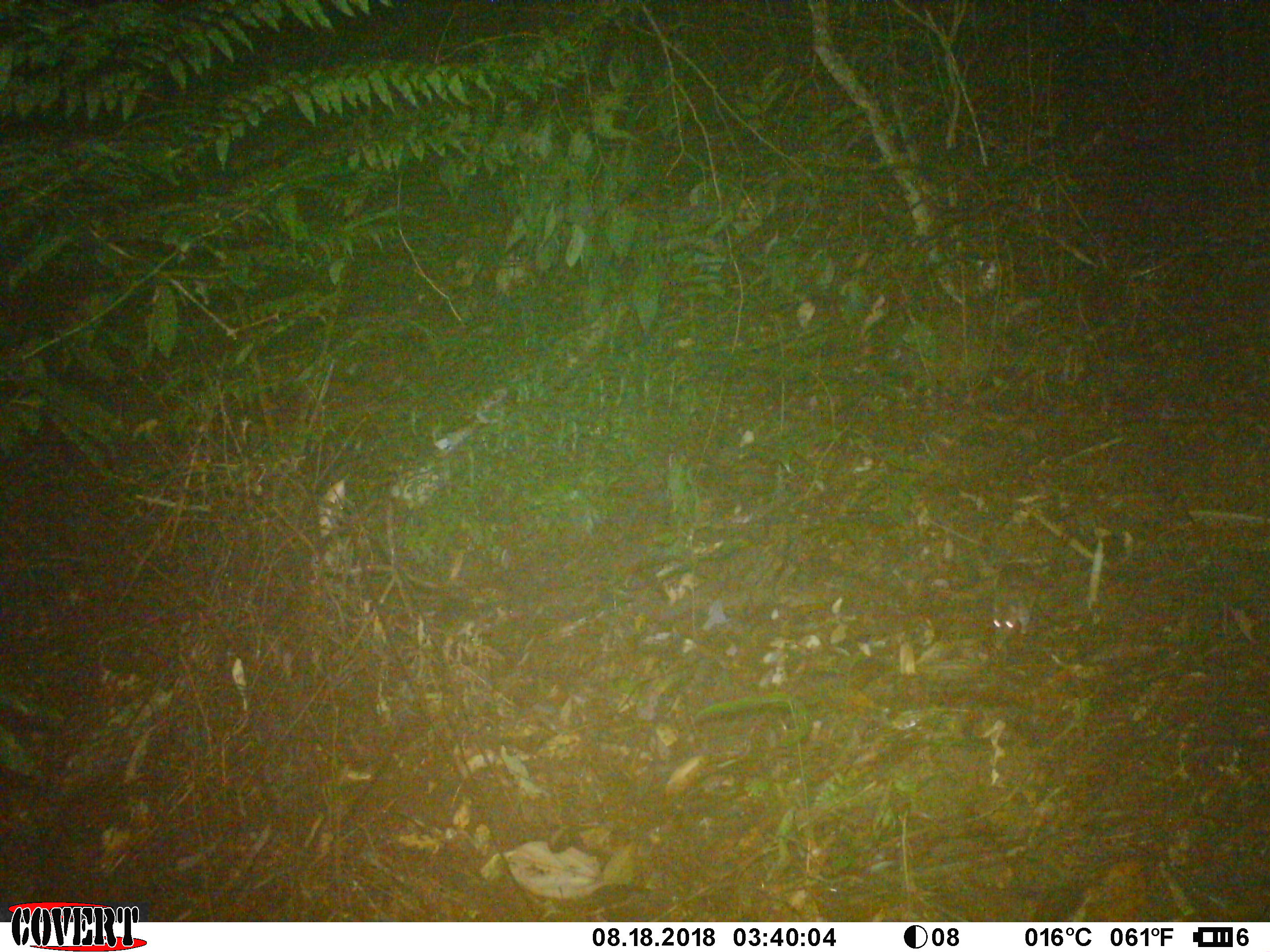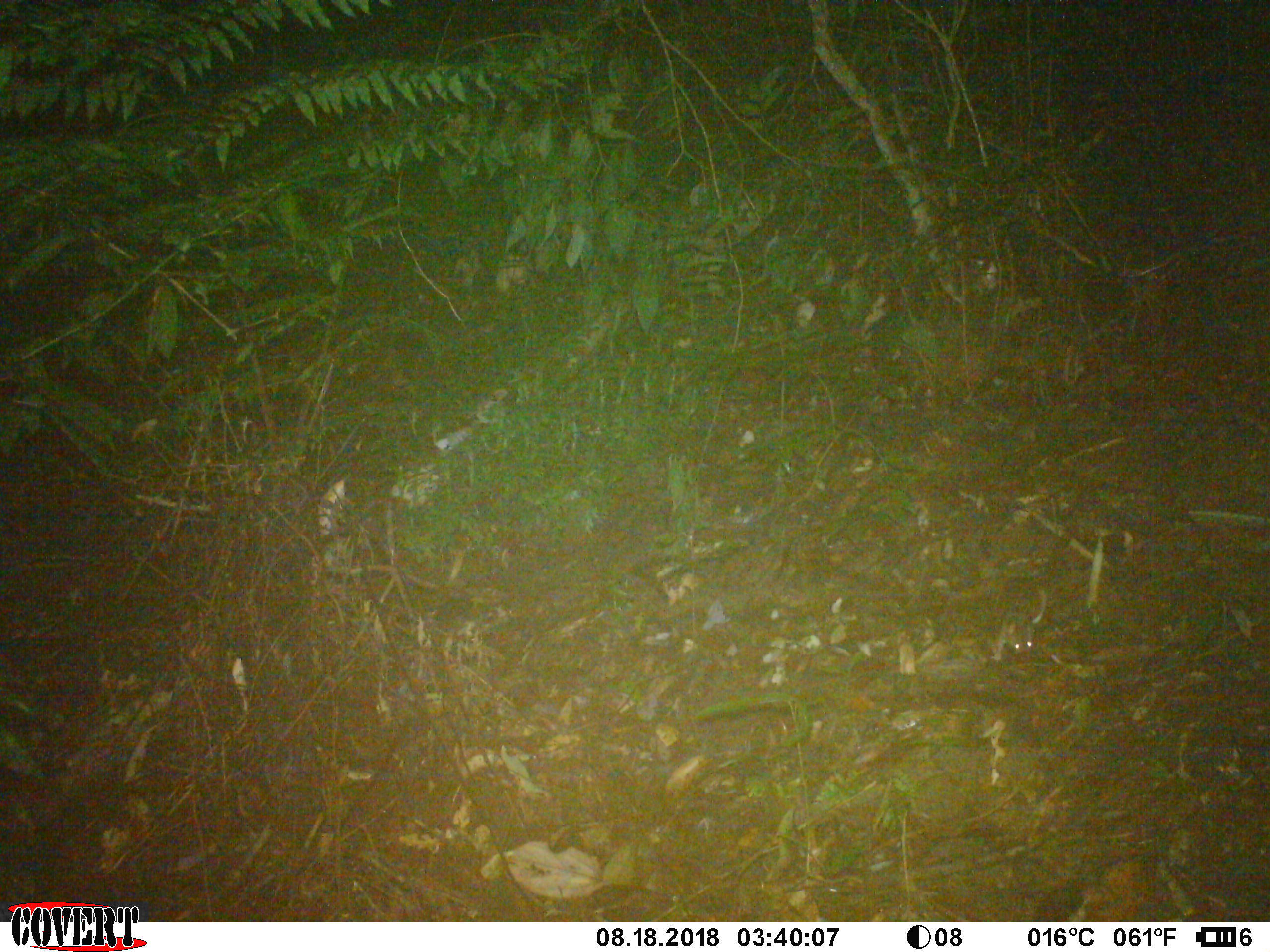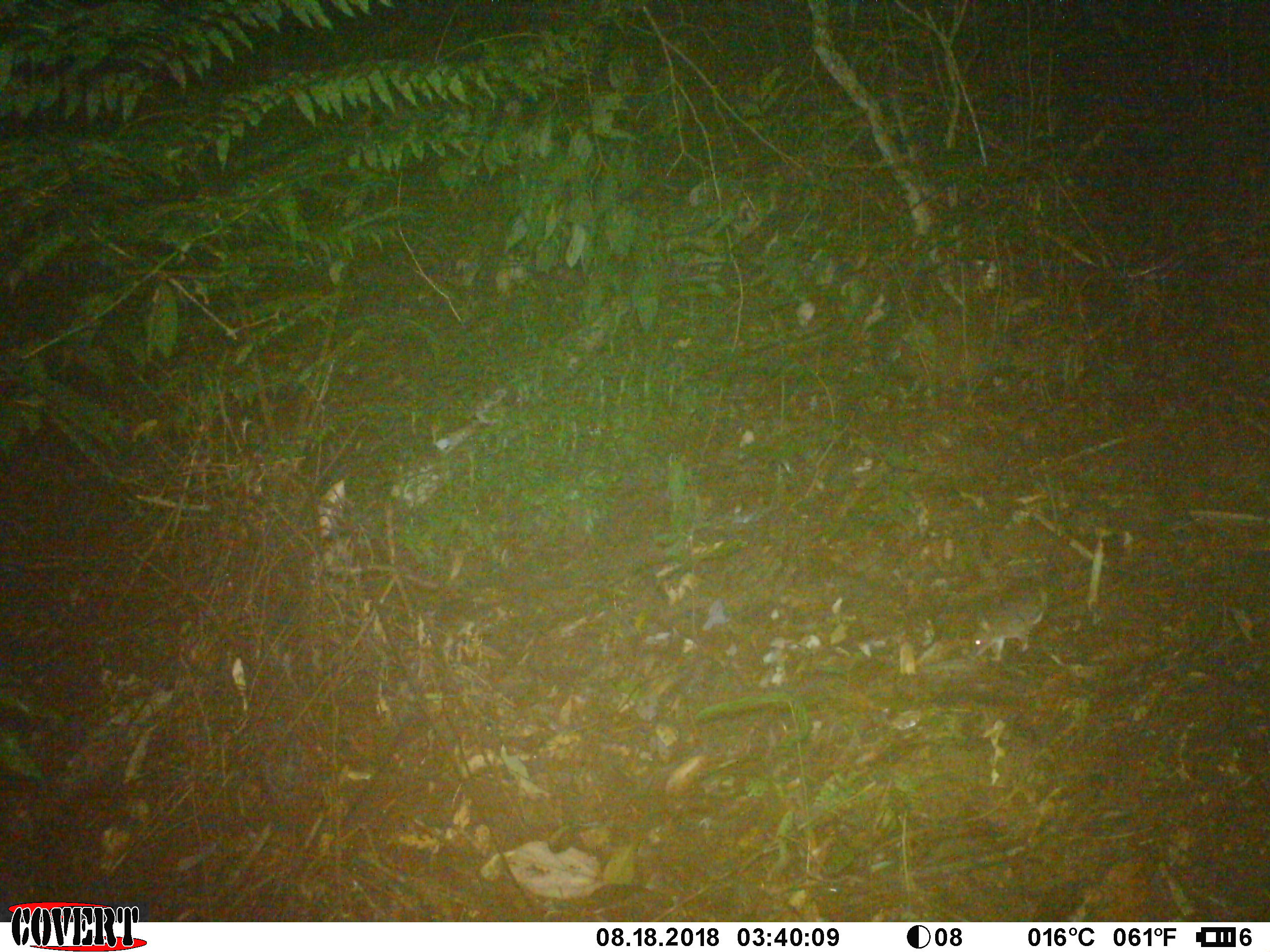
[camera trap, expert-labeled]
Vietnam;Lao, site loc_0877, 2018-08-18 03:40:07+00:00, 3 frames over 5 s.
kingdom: Animalia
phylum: Chordata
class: Mammalia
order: Rodentia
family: Muridae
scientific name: Muridae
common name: old-world mice and rats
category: unidentified murid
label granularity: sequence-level